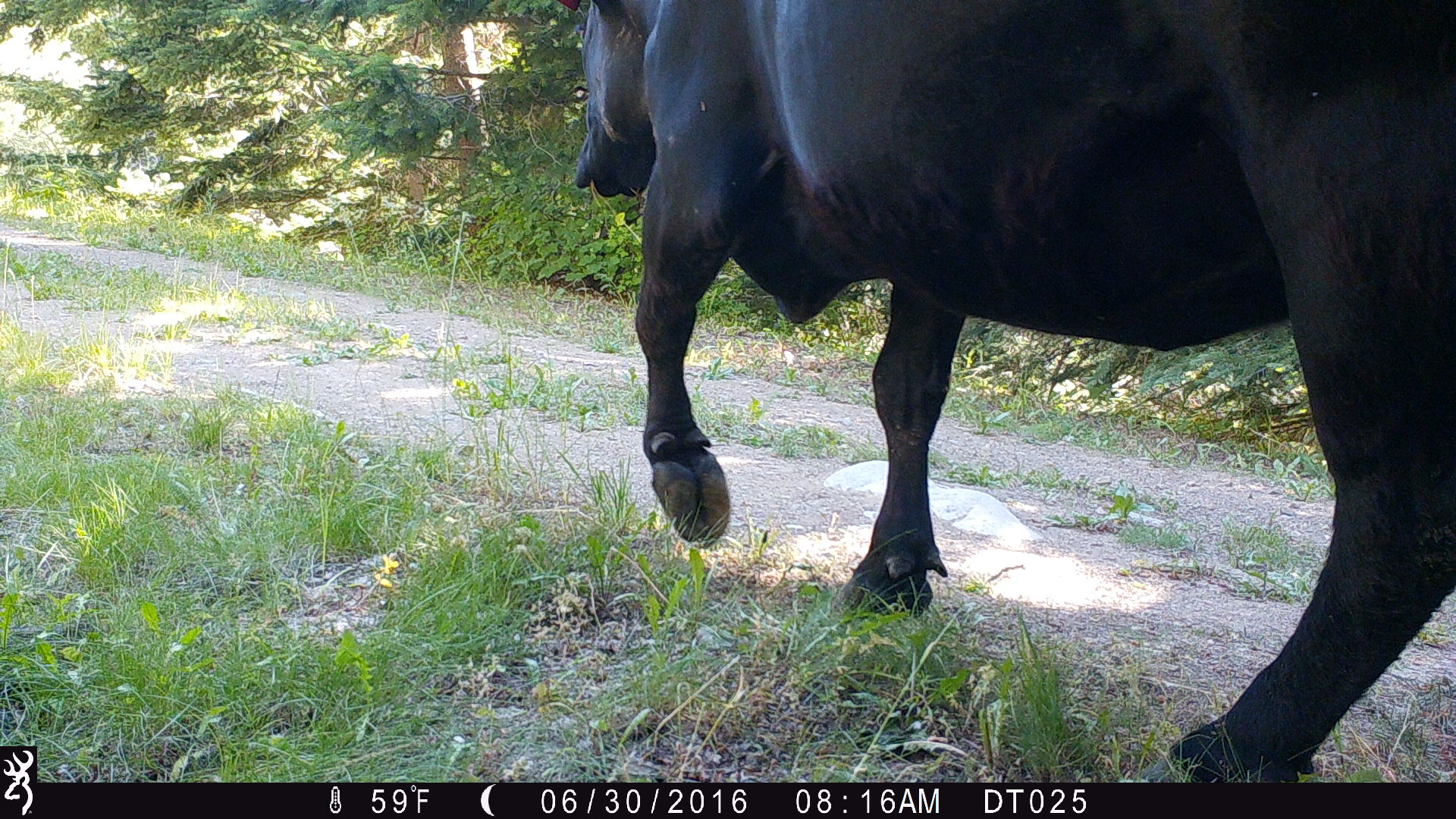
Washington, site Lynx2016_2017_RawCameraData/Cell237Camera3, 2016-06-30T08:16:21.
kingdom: Animalia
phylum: Chordata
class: Mammalia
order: Artiodactyla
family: Bovidae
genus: Bos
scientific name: Bos taurus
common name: domestic cattle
Domestic cattle (Bos taurus). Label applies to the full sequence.